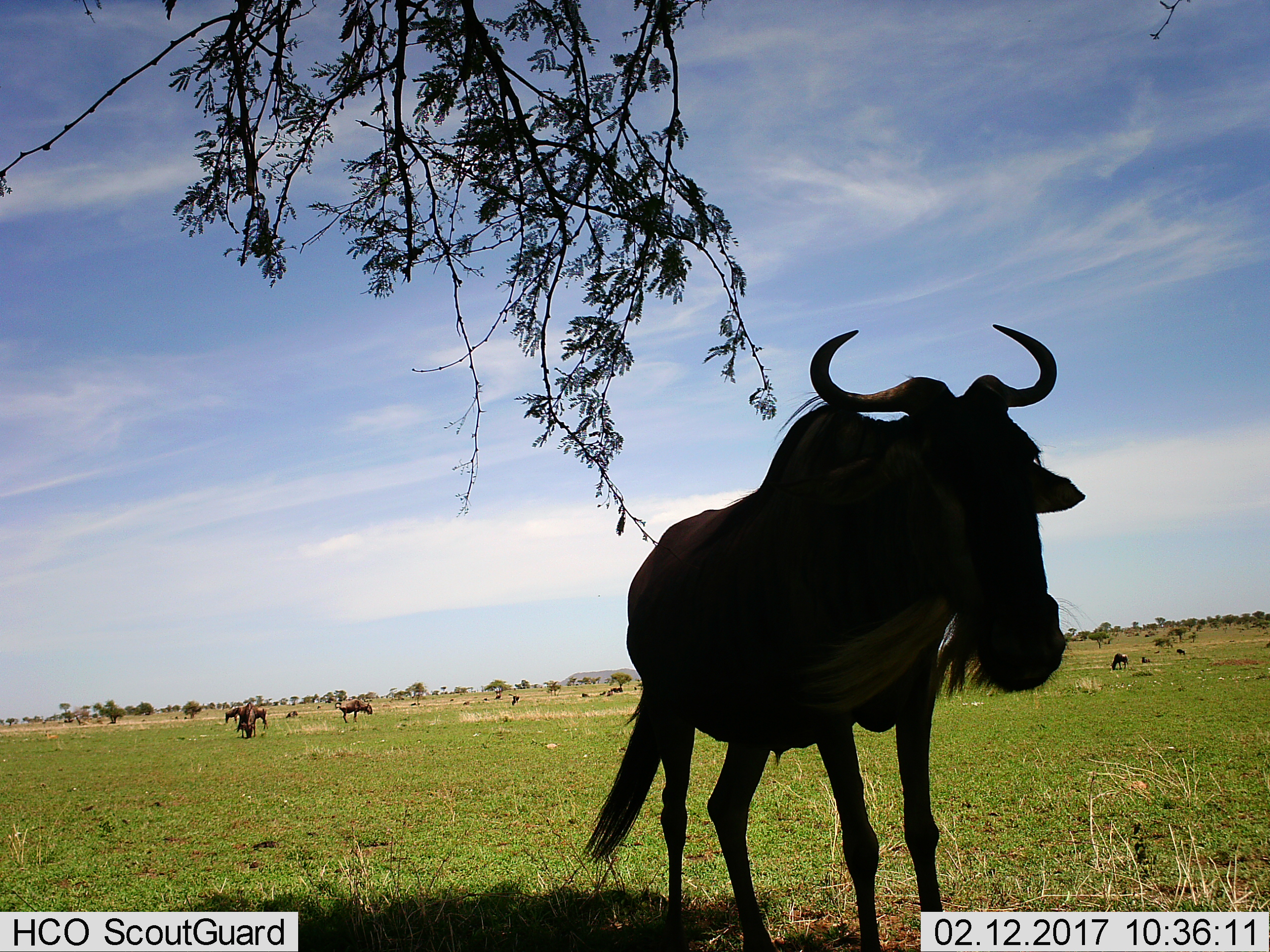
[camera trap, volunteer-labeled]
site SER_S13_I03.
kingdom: Animalia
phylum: Chordata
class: Mammalia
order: Artiodactyla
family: Bovidae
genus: Connochaetes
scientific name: Connochaetes taurinus taurinus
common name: blue wildebeest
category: wildebeestblue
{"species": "wildebeestblue (blue wildebeest) (Connochaetes taurinus taurinus)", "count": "11-50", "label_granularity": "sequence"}